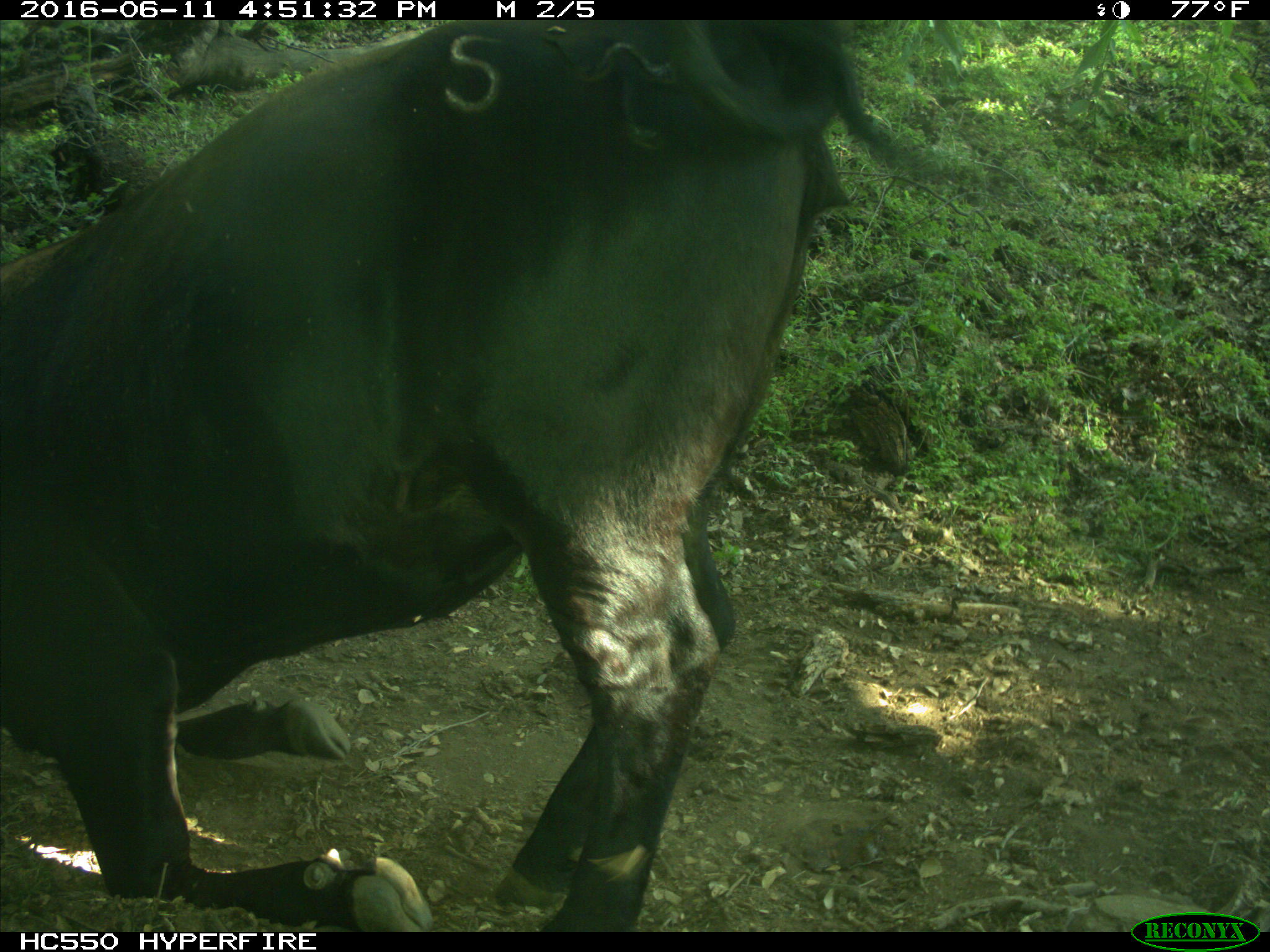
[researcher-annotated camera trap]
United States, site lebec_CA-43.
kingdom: Animalia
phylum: Chordata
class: Mammalia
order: Artiodactyla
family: Bovidae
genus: Bos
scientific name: Bos taurus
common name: domestic cow